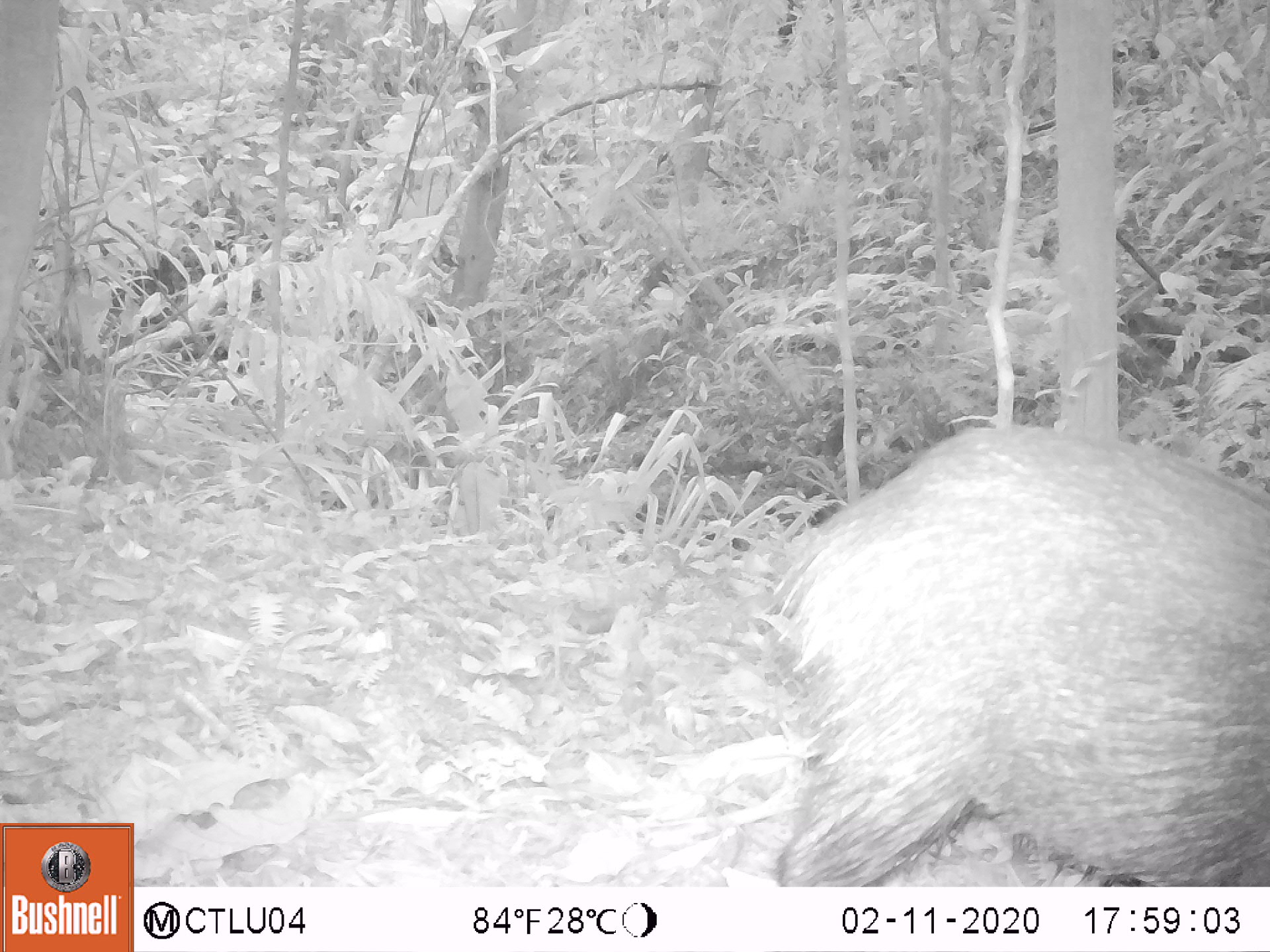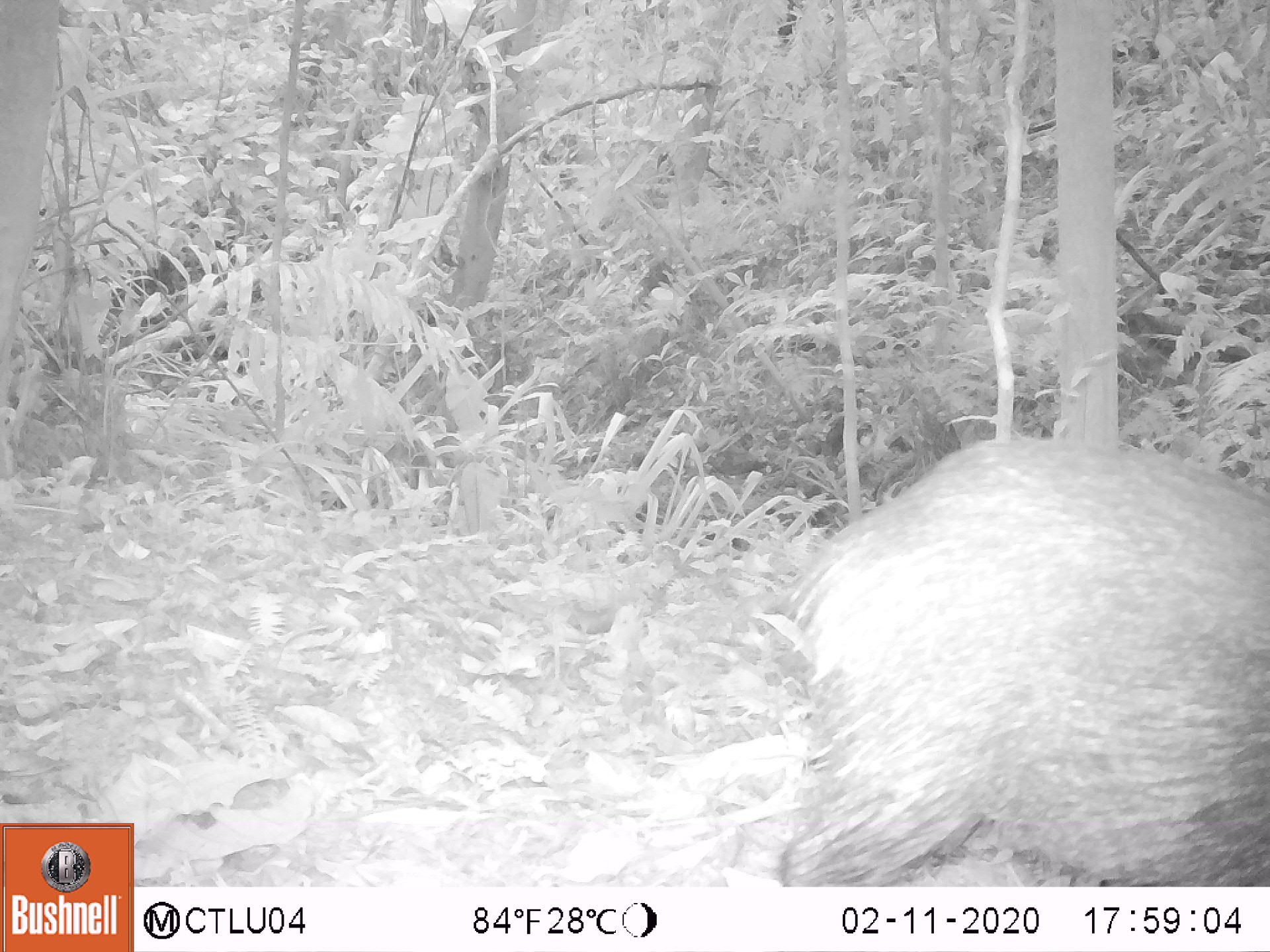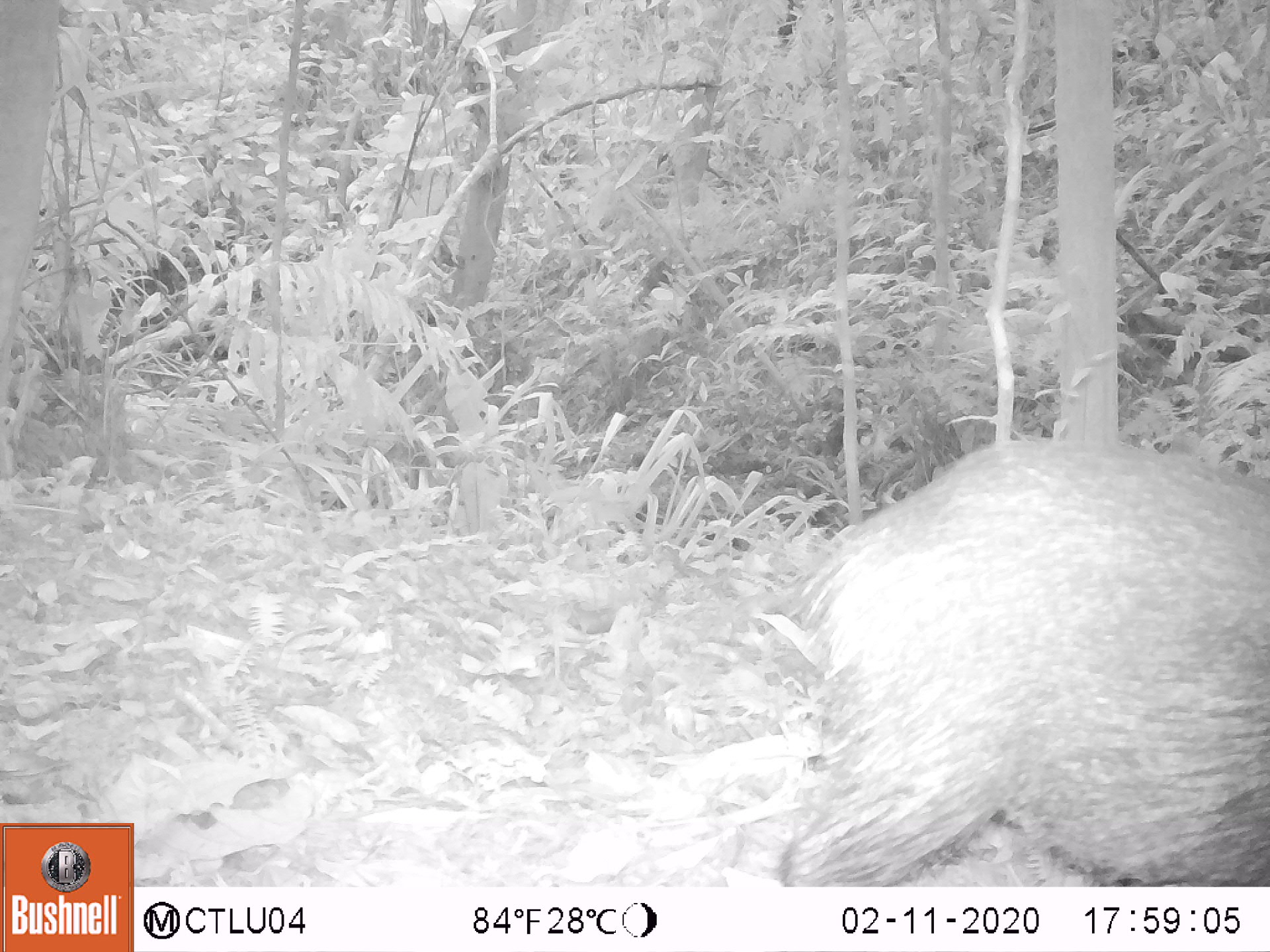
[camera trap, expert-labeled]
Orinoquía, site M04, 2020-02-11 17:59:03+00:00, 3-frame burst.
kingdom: Animalia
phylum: Chordata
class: Mammalia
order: Artiodactyla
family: Tayassuidae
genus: Pecari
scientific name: Pecari tajacu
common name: collared peccary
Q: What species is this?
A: Collared peccary (Pecari tajacu).